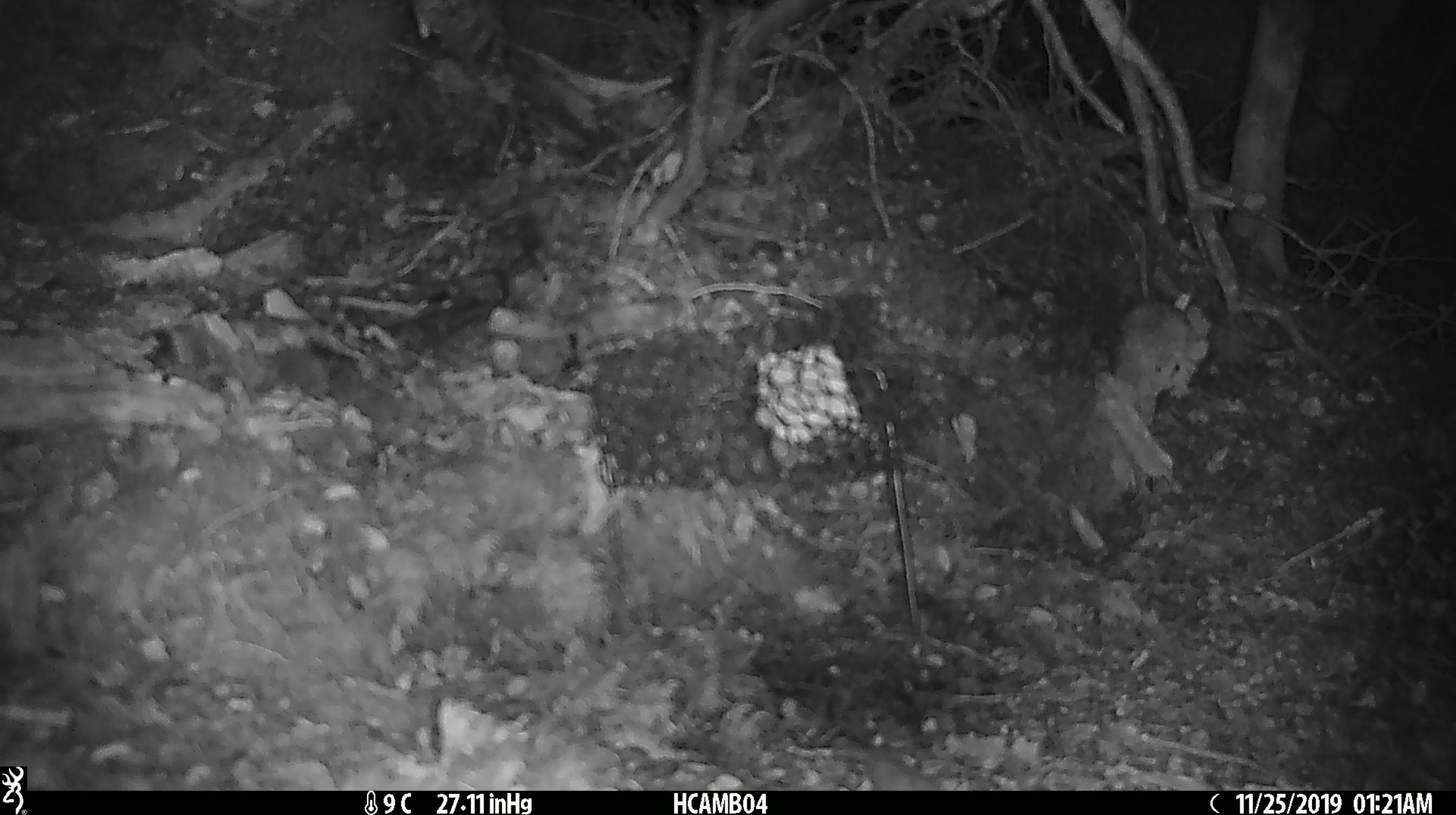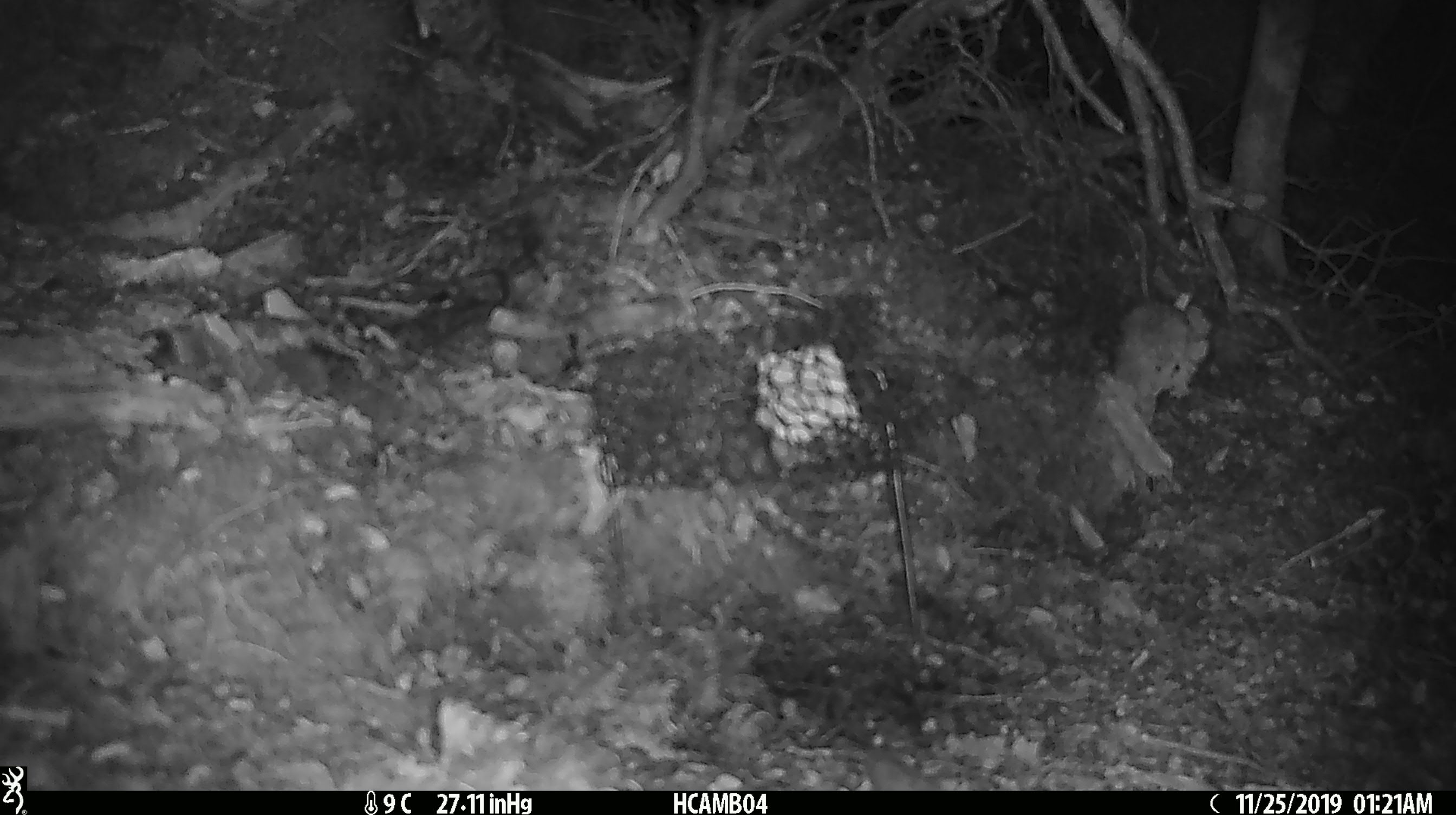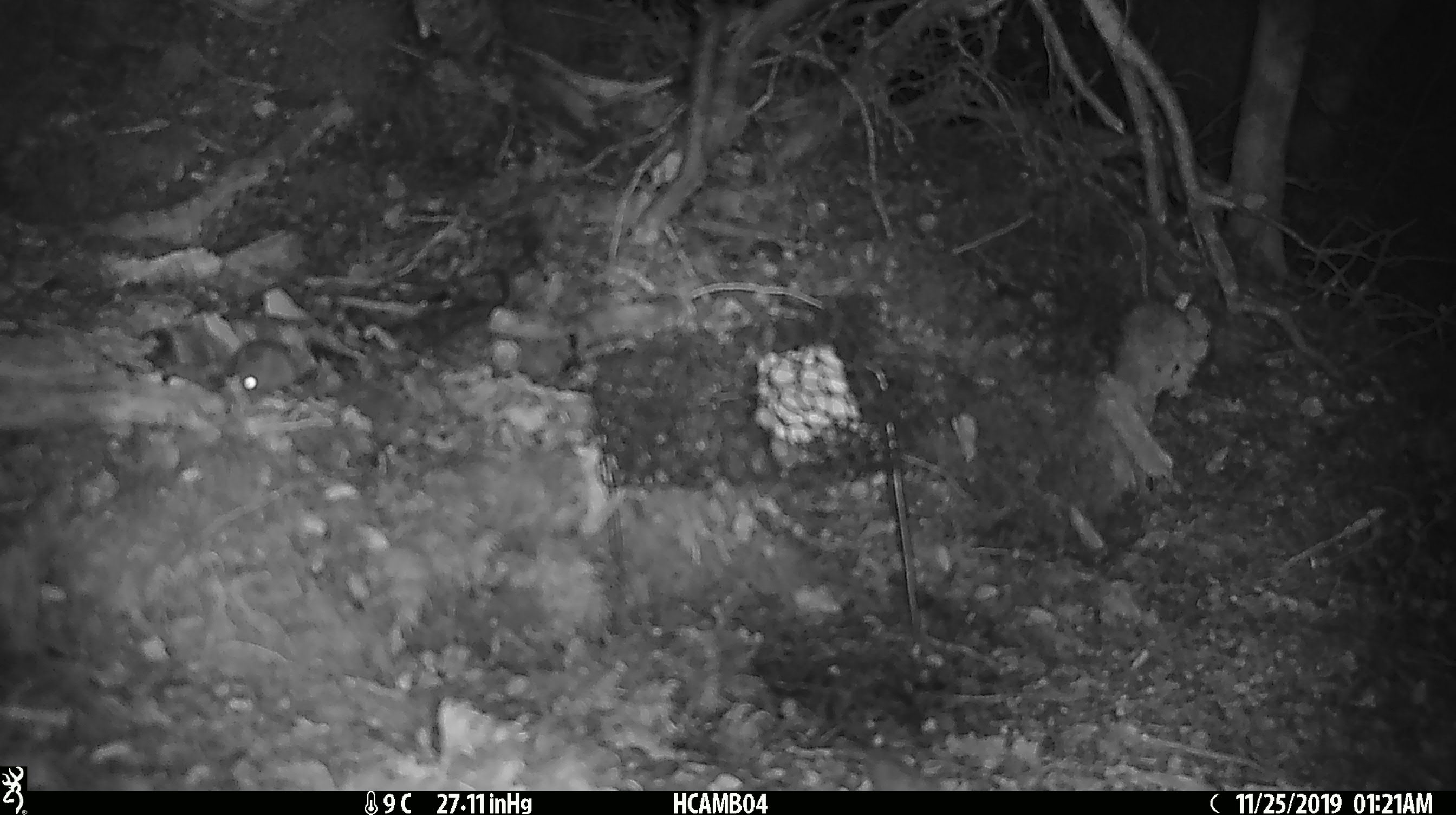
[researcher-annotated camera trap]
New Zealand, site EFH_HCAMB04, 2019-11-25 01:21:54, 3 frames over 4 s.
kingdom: Animalia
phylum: Chordata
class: Mammalia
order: Rodentia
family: Muridae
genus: Mus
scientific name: Mus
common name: mouse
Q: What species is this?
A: Mouse (Mus).